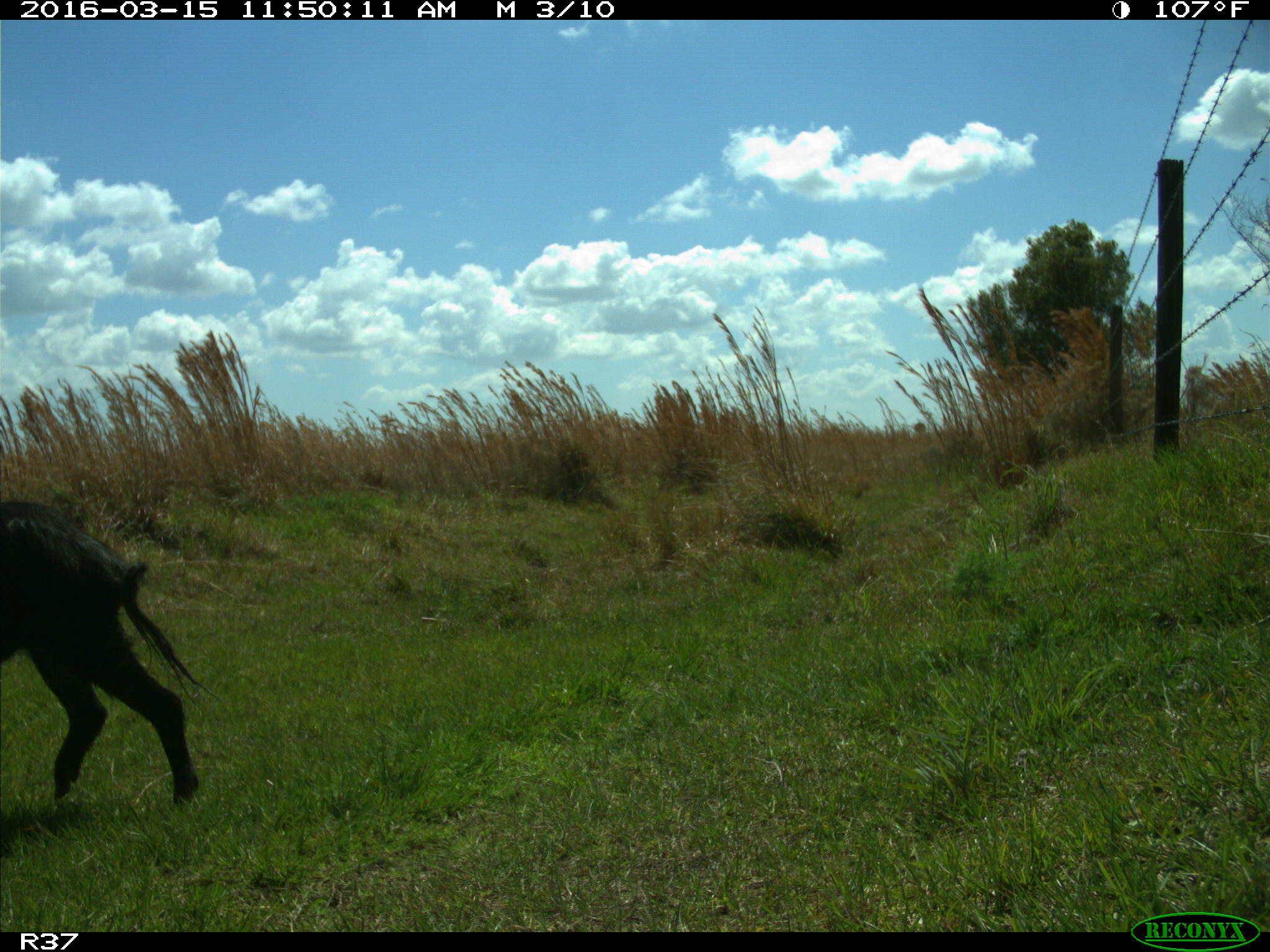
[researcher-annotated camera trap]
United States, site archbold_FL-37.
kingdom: Animalia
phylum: Chordata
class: Mammalia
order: Artiodactyla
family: Suidae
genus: Sus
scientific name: Sus scrofa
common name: wild boar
Sus scrofa (wild boar).